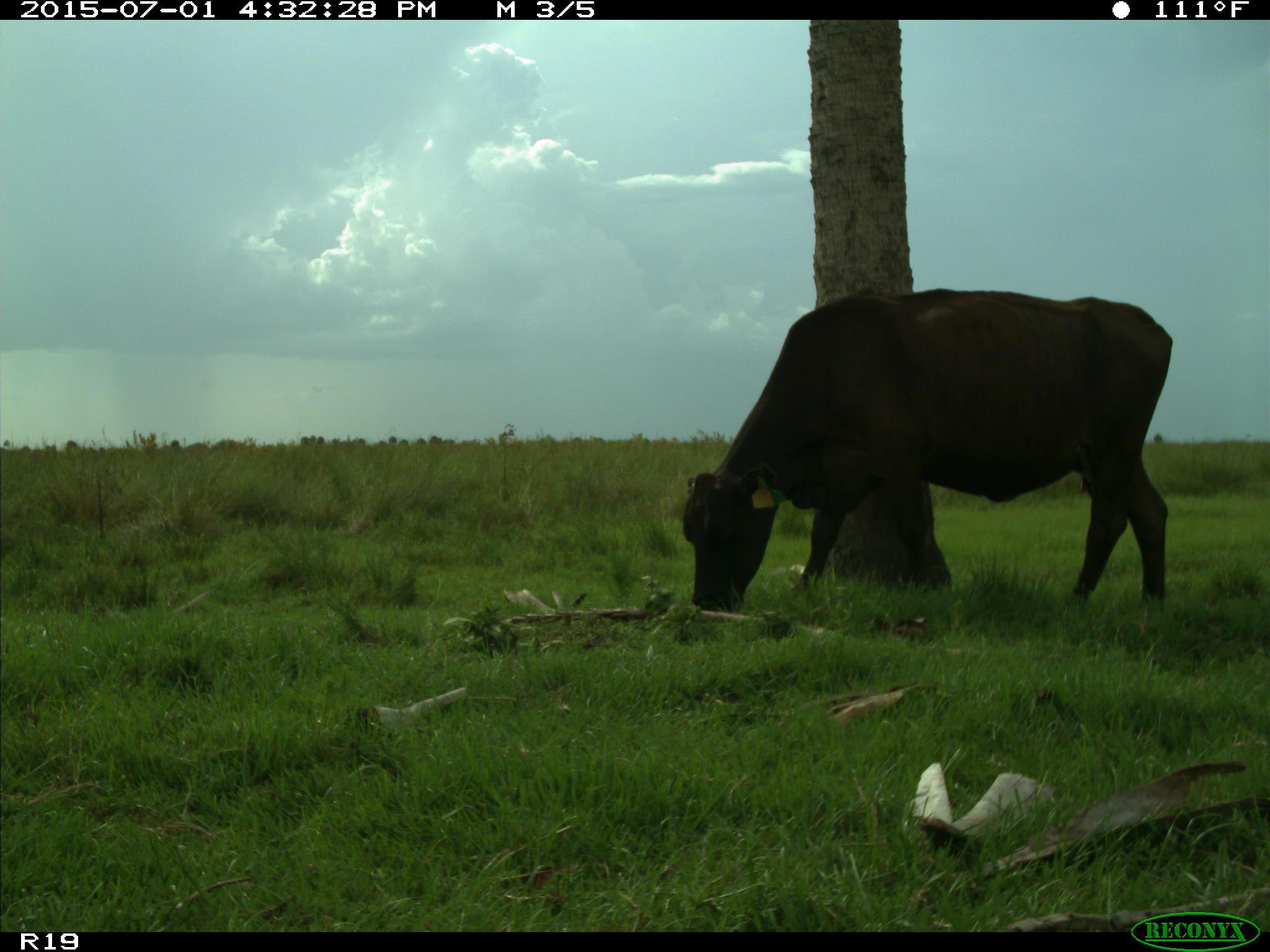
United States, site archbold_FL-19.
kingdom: Animalia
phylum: Chordata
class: Mammalia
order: Artiodactyla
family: Bovidae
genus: Bos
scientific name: Bos taurus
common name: domestic cow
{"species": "Bos taurus (domestic cow)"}